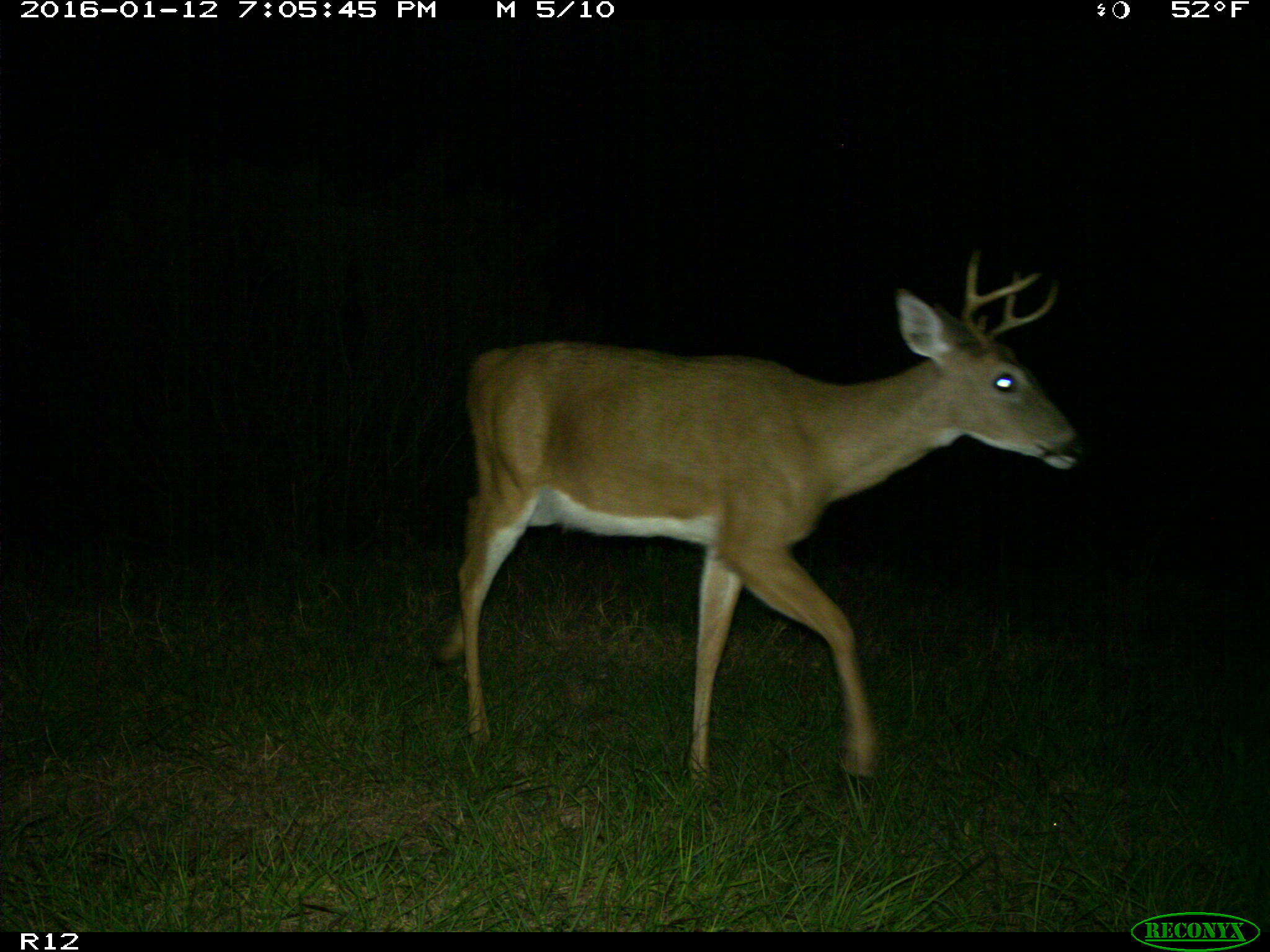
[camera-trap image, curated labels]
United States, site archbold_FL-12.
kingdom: Animalia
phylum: Chordata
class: Mammalia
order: Artiodactyla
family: Cervidae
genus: Odocoileus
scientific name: Odocoileus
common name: deer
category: unidentified deer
Unidentified deer (deer) (Odocoileus).